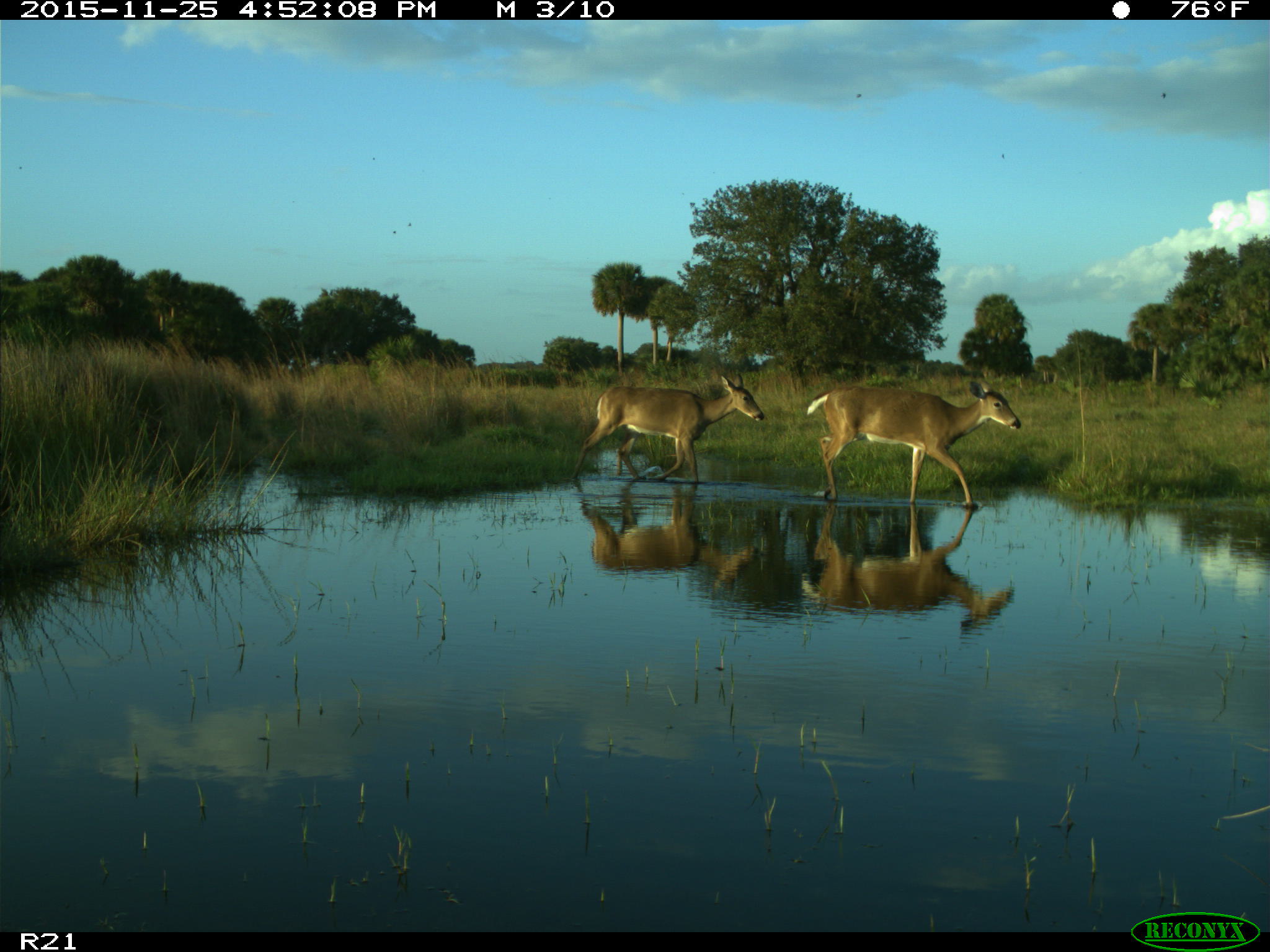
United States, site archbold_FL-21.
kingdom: Animalia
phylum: Chordata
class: Mammalia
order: Artiodactyla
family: Cervidae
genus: Odocoileus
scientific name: Odocoileus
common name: deer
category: unidentified deer